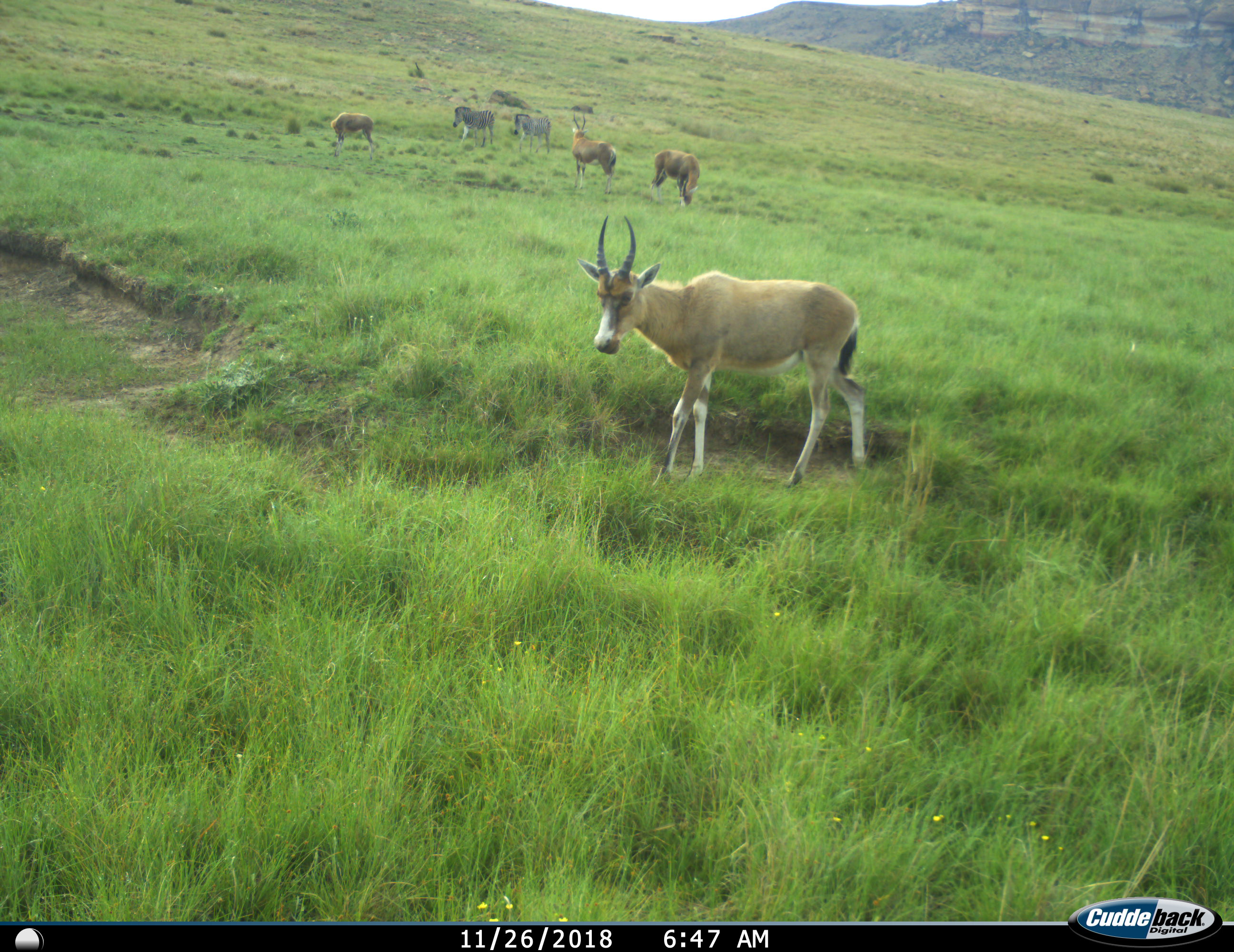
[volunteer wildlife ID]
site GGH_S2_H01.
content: unidentified animal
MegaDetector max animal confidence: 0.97